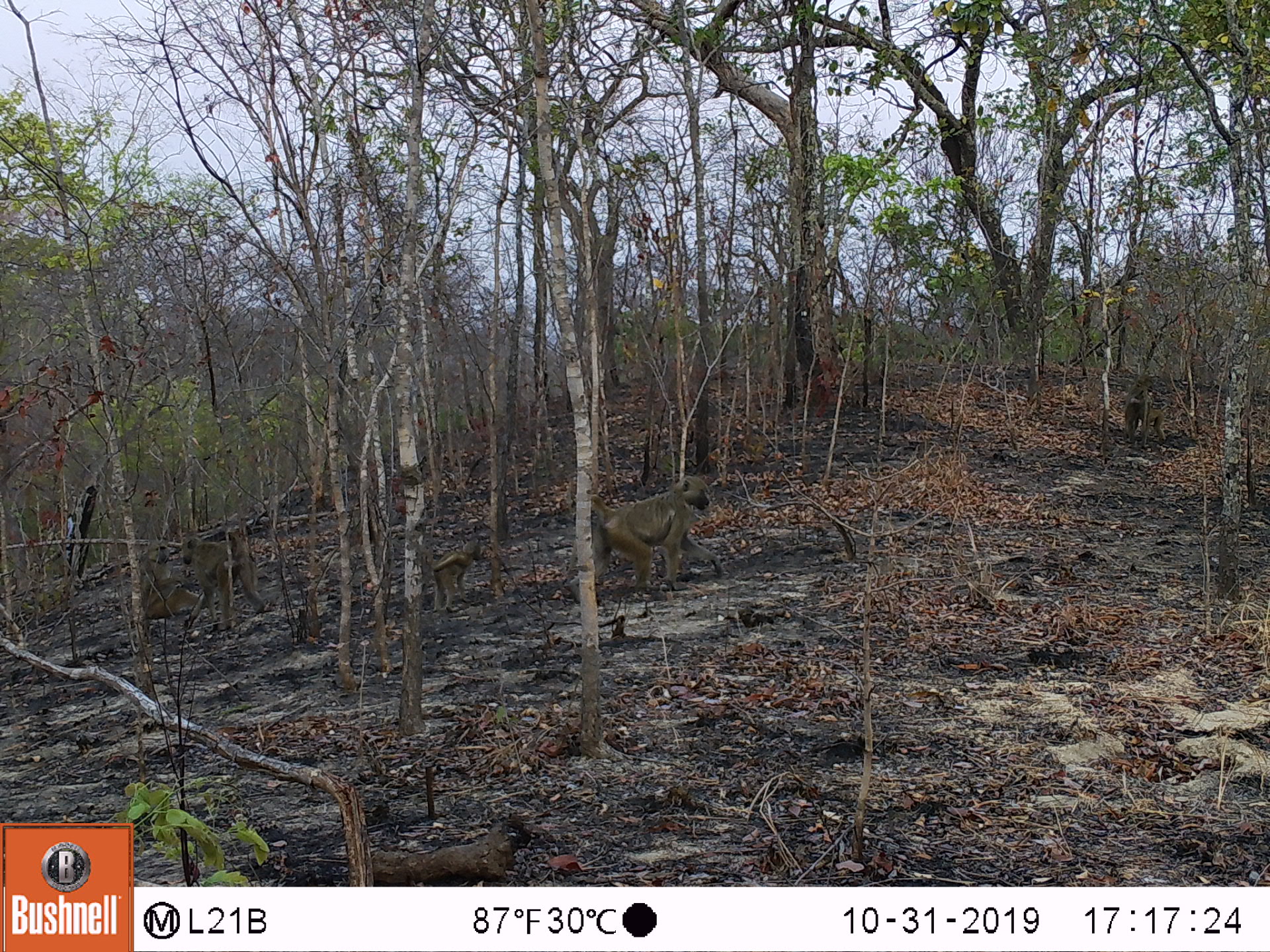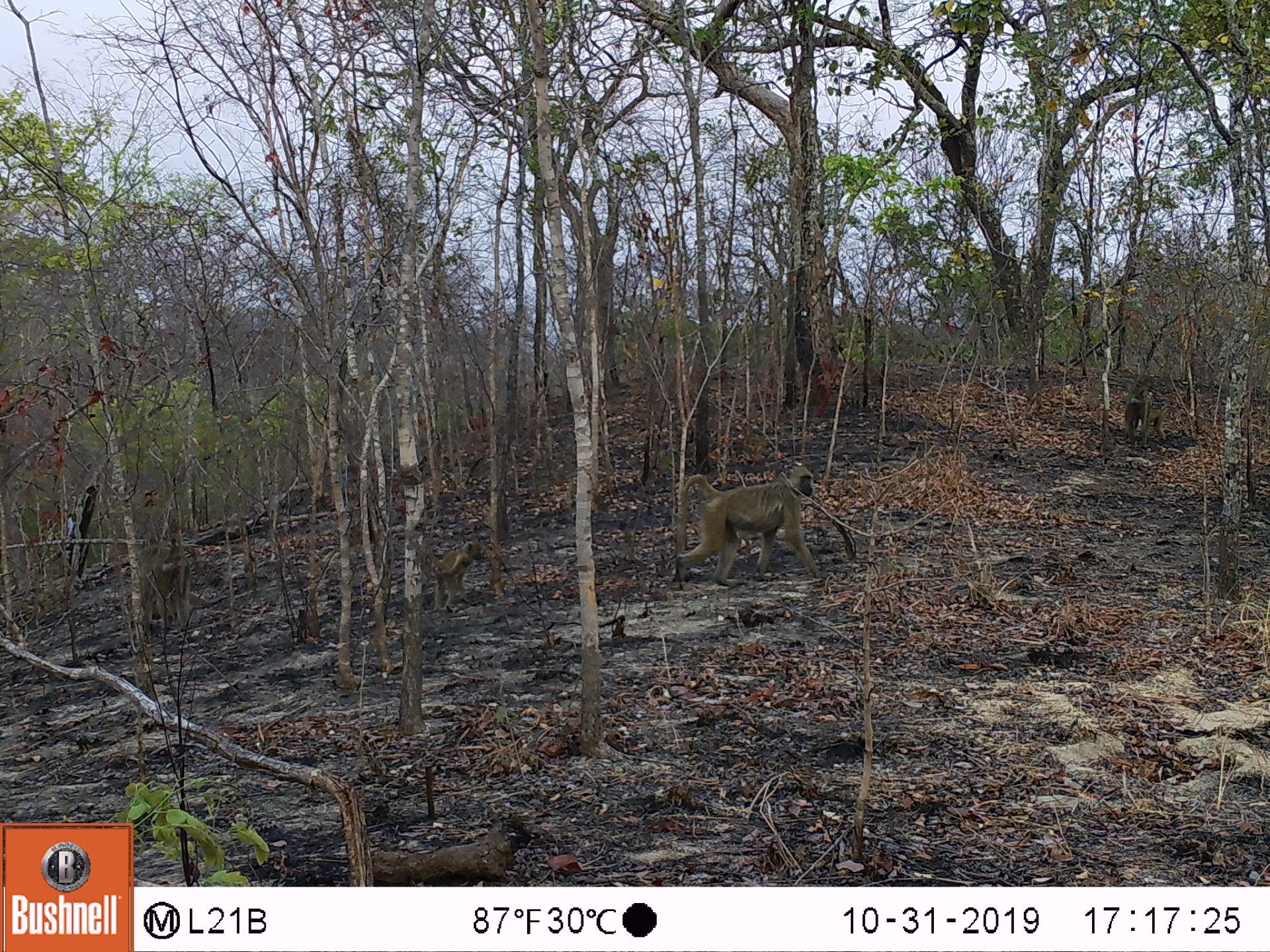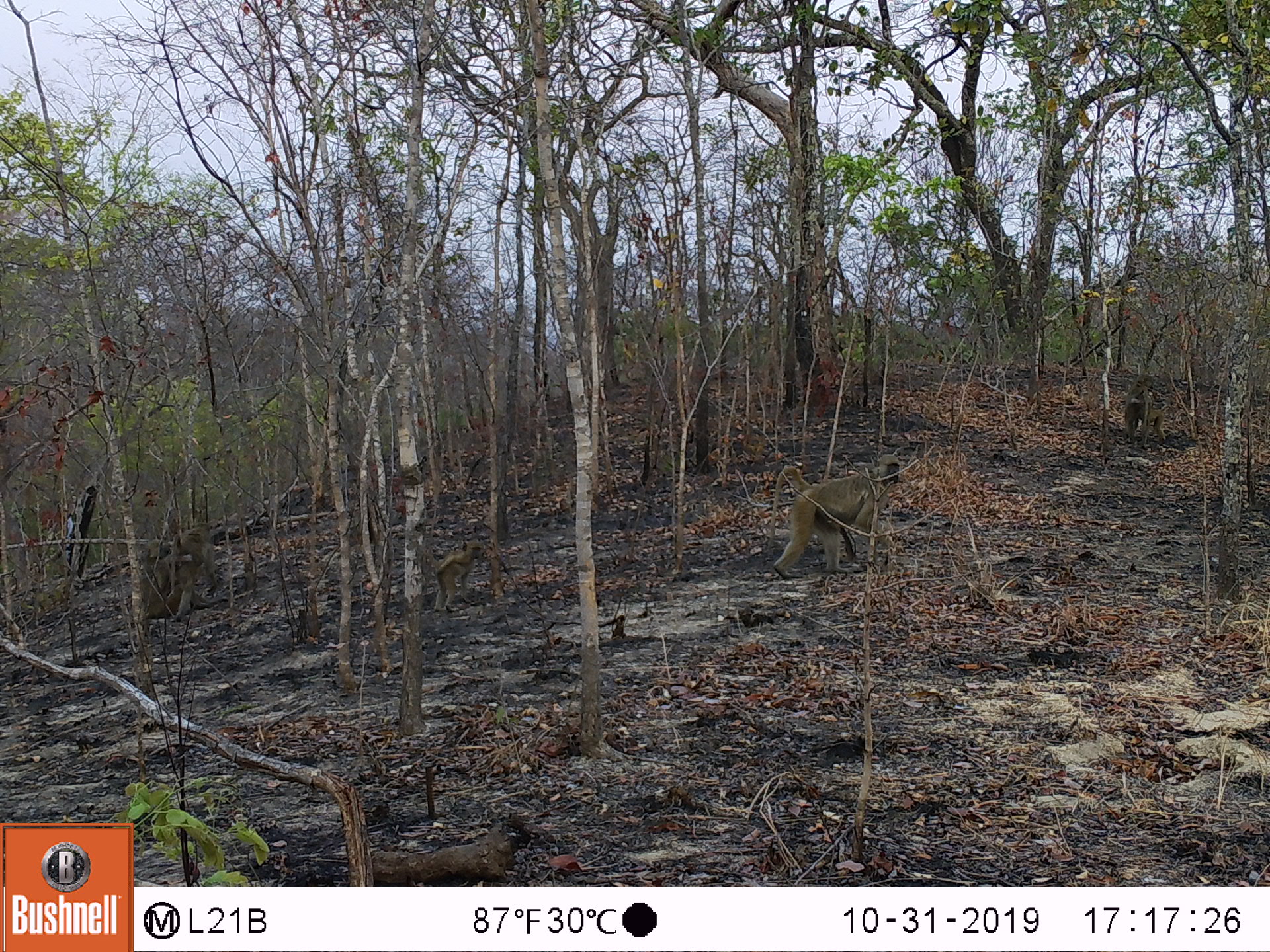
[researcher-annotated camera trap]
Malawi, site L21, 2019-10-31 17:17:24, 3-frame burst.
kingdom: Animalia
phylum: Chordata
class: Mammalia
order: Primates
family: Cercopithecidae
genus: Papio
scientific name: Papio cynocephalus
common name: yellow baboon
Yellow baboon (Papio cynocephalus), count 5.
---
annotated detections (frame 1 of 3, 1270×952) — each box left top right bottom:
yellow baboon: 568 473 723 607; 181 533 267 632; 137 533 188 628; 425 541 480 615; 1115 375 1168 447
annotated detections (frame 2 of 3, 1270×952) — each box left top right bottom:
yellow baboon: 663 460 818 589; 133 535 194 633; 426 540 485 612; 1118 379 1172 444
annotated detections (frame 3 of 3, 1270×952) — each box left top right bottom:
yellow baboon: 762 451 899 582; 152 523 219 624; 428 542 487 612; 1118 372 1172 447